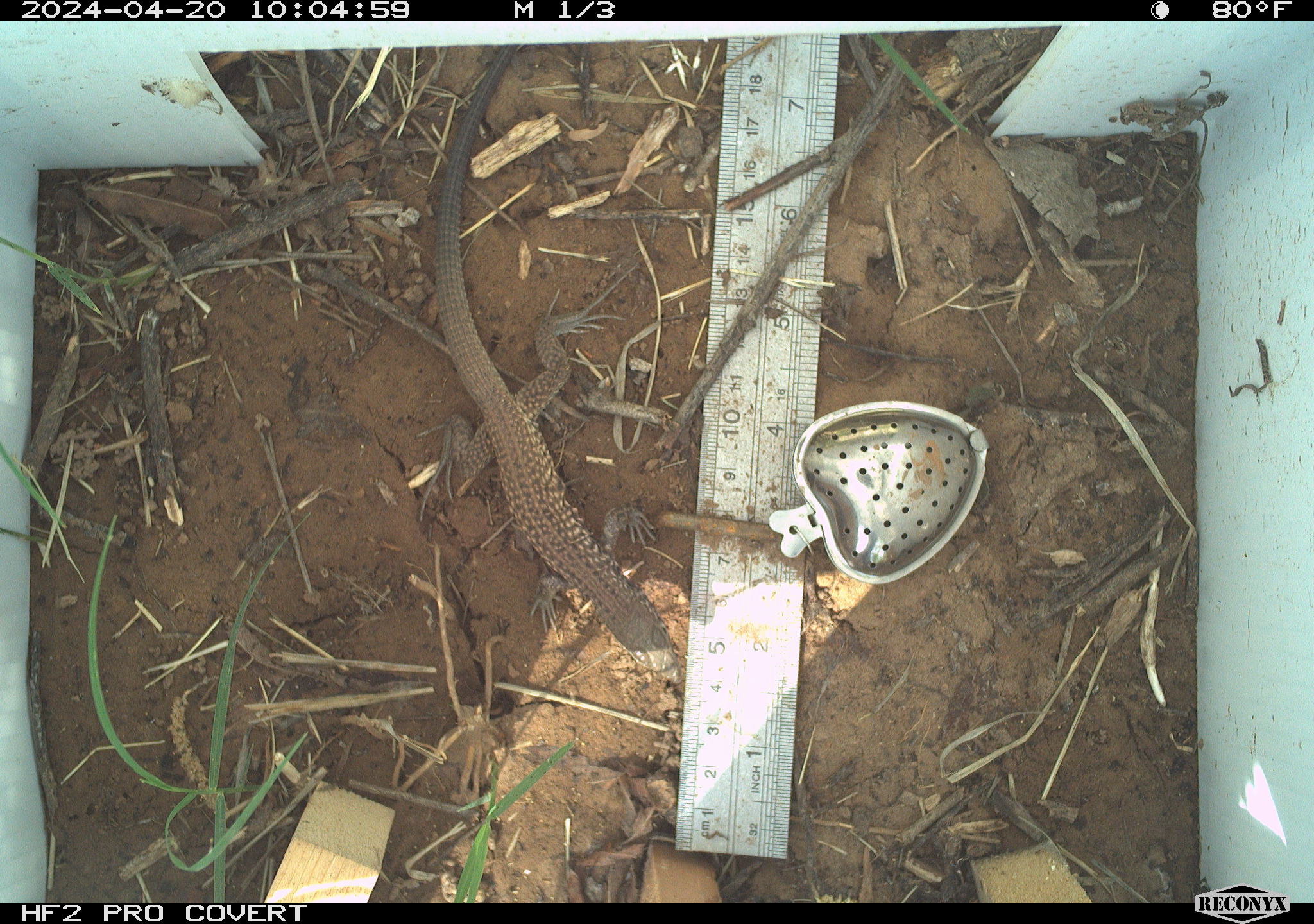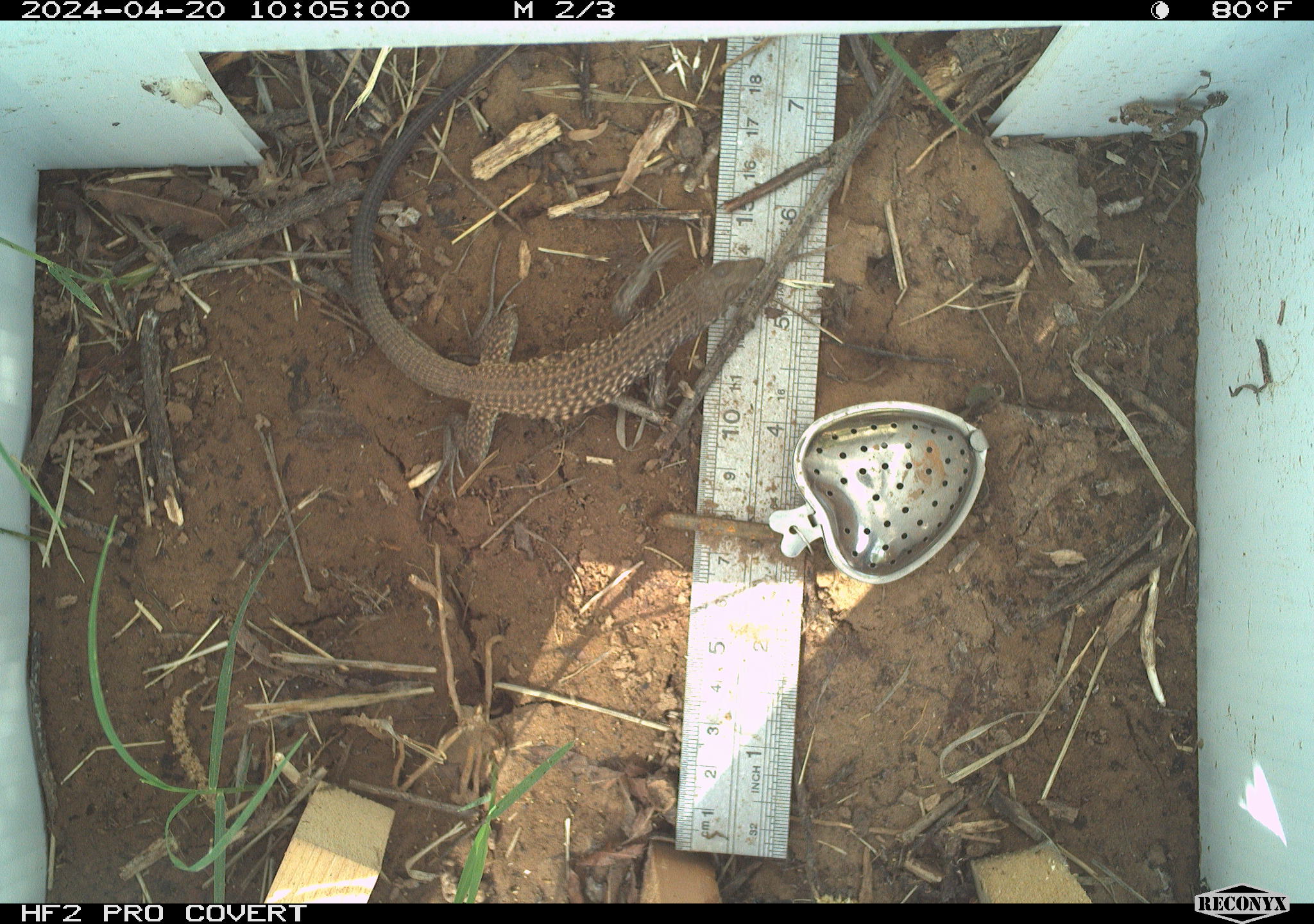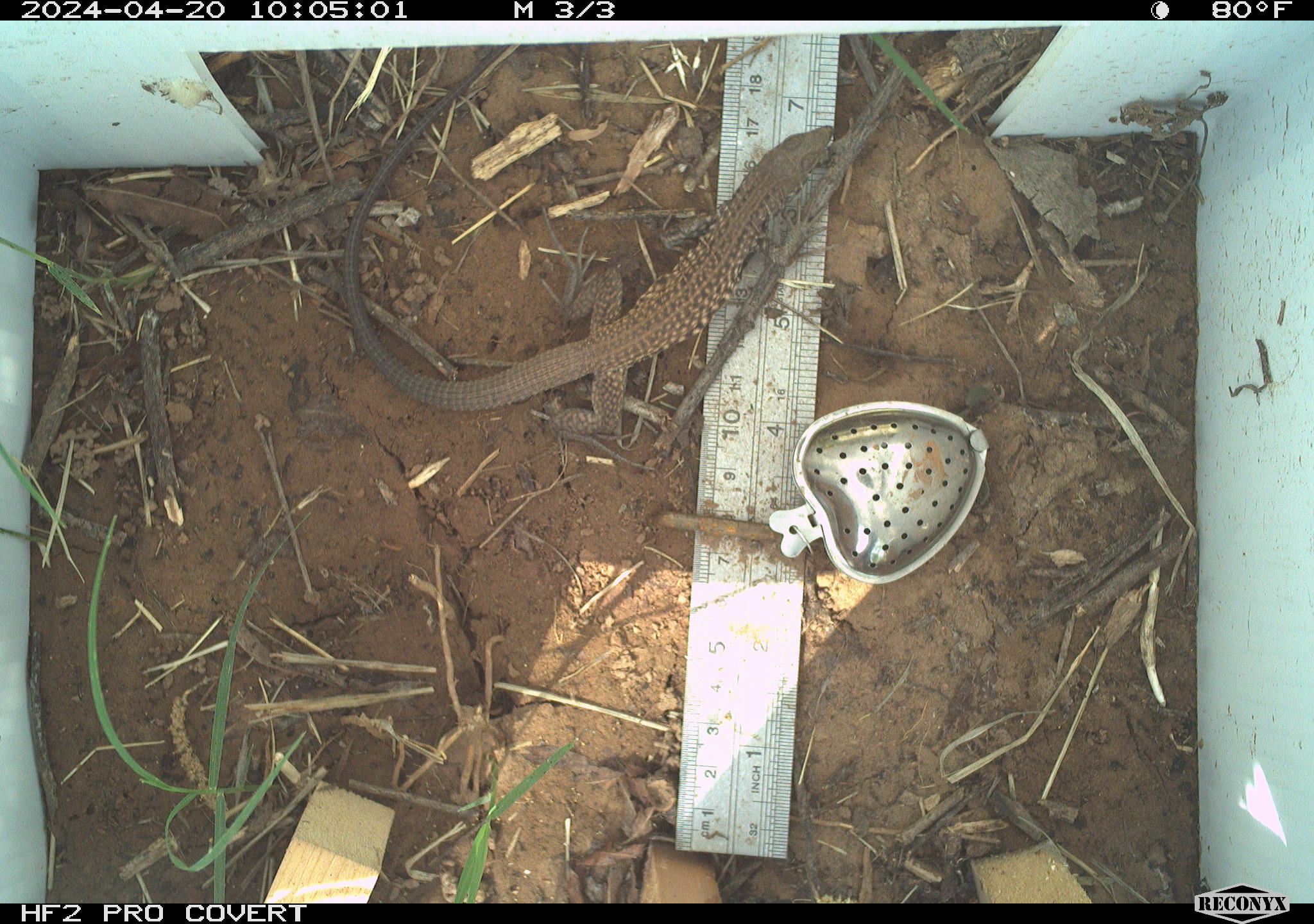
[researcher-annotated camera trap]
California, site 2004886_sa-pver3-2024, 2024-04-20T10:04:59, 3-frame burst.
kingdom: Animalia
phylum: Chordata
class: Reptilia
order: Squamata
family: Teiidae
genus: Aspidoscelis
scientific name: Aspidoscelis tigris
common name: western whiptail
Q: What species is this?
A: Western whiptail (Aspidoscelis tigris).